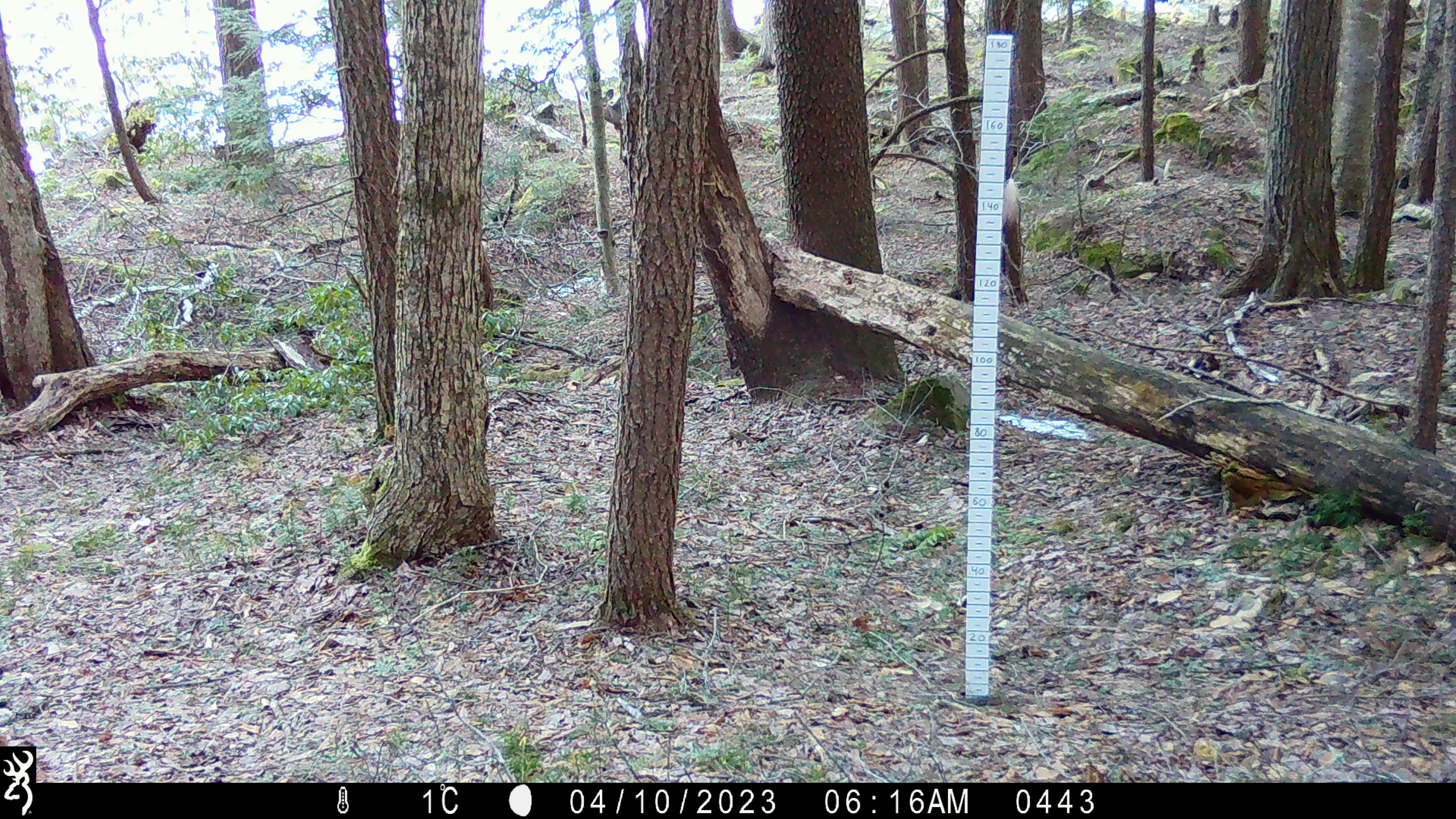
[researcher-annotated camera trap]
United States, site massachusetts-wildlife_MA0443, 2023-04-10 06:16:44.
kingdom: Animalia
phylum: Chordata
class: Mammalia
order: Artiodactyla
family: Cervidae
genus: Odocoileus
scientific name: Odocoileus virginianus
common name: white-tailed deer